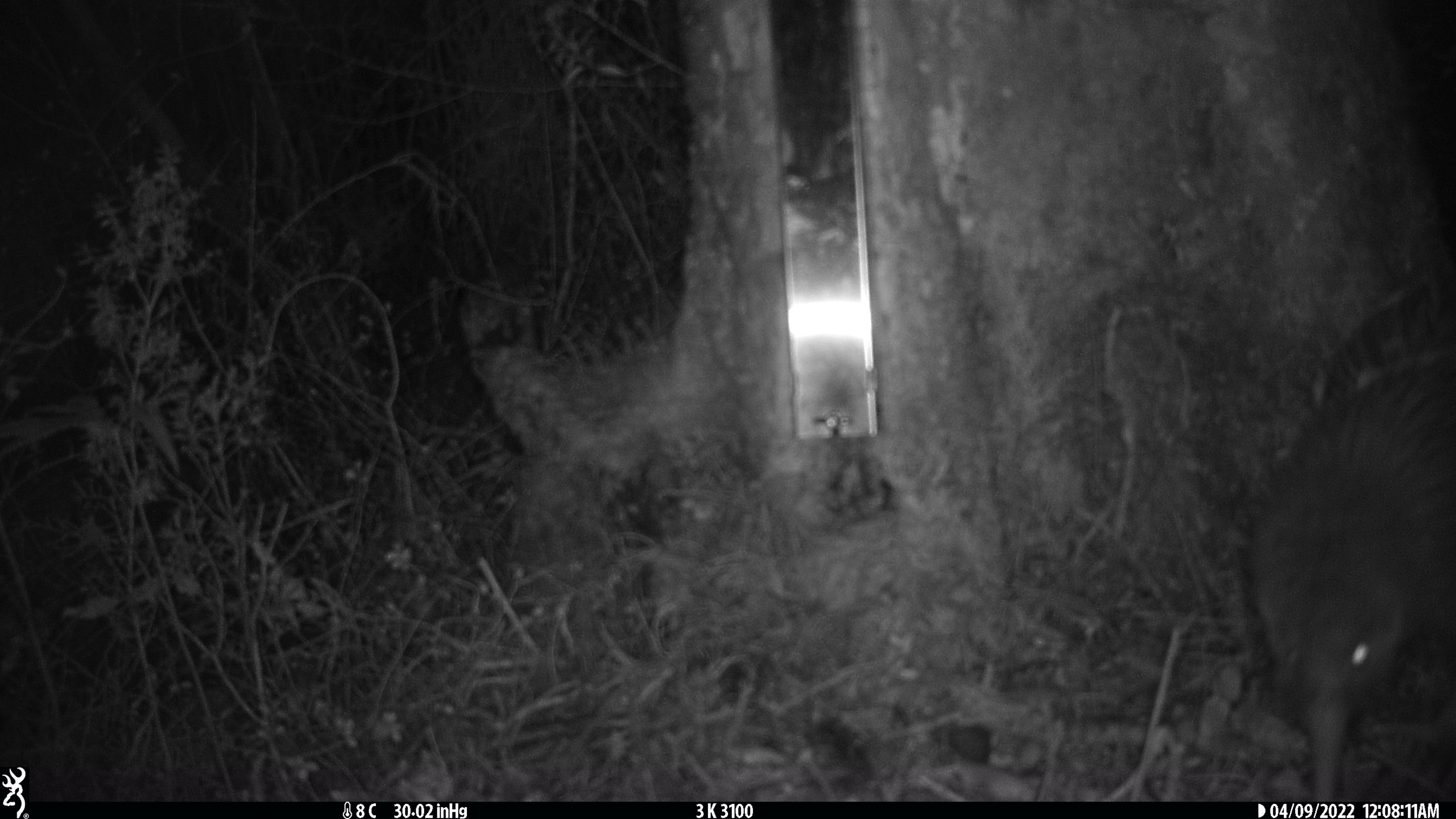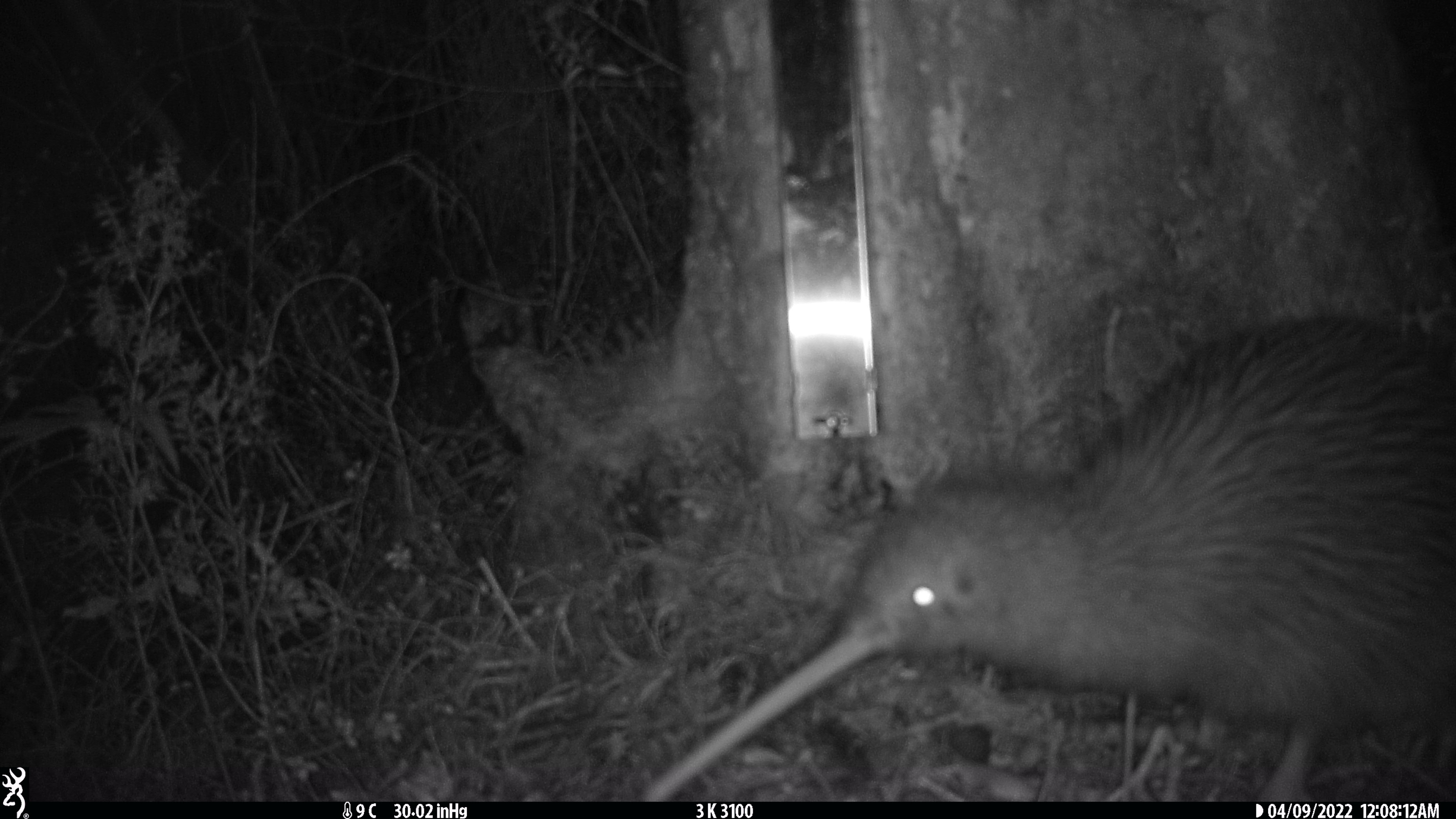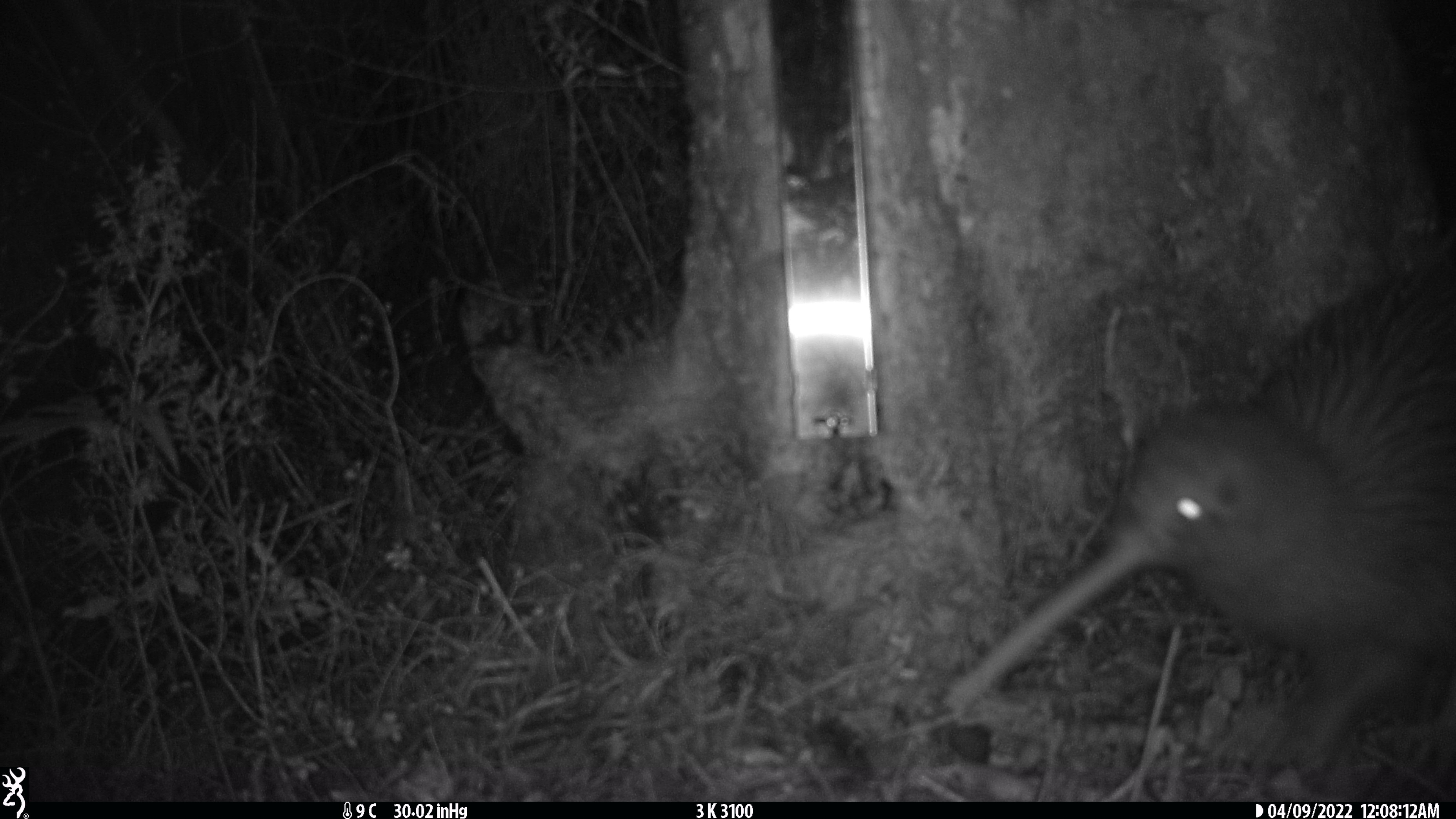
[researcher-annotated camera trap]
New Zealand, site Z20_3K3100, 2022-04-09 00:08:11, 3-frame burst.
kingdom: Animalia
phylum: Chordata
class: Aves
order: Apterygiformes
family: Apterygidae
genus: Apteryx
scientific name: Apteryx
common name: kiwi